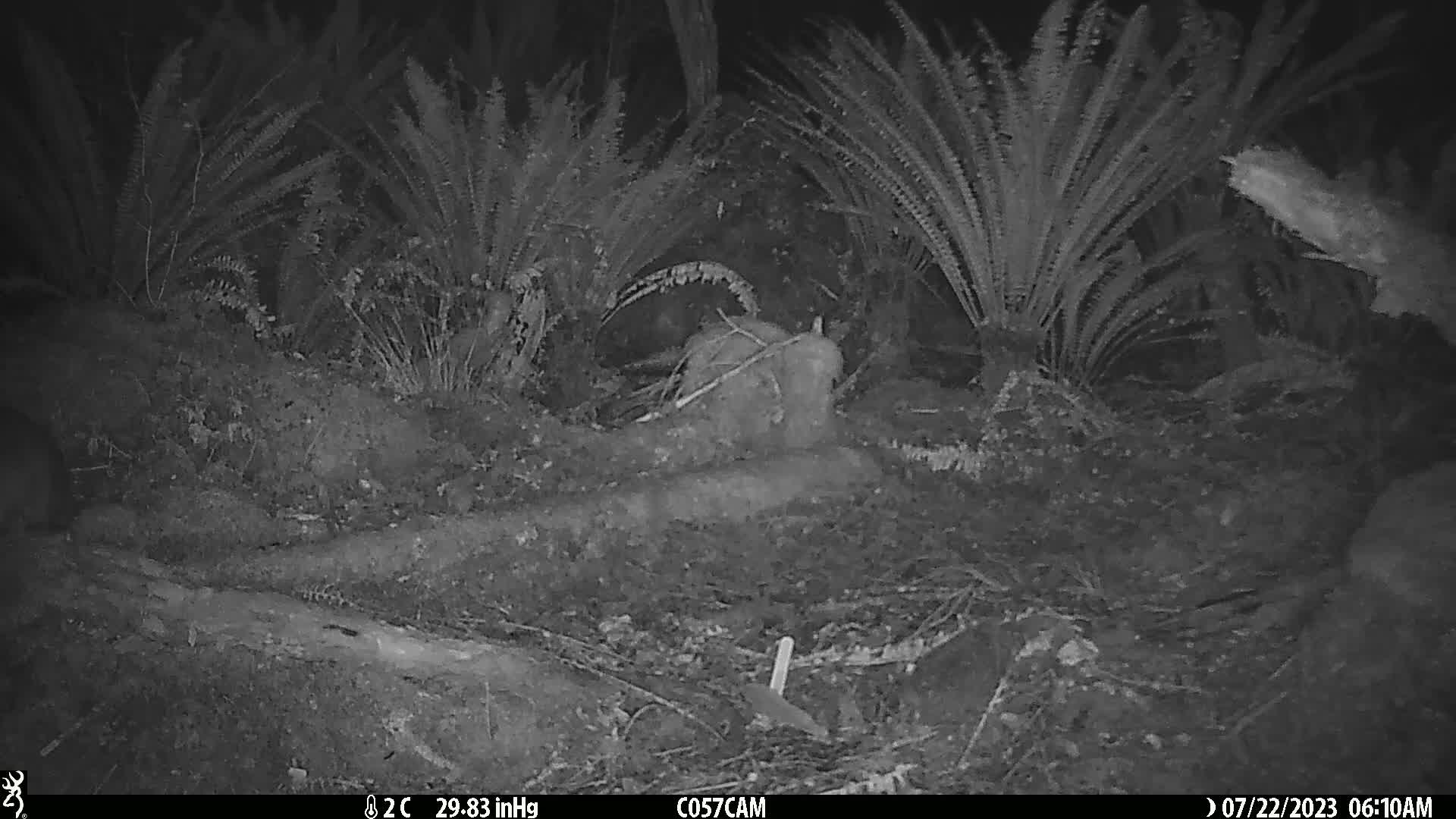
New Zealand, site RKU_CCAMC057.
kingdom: Animalia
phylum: Chordata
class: Mammalia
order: Diprotodontia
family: Phalangeridae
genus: Trichosurus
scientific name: Trichosurus vulpecula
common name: common brushtail possum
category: possum